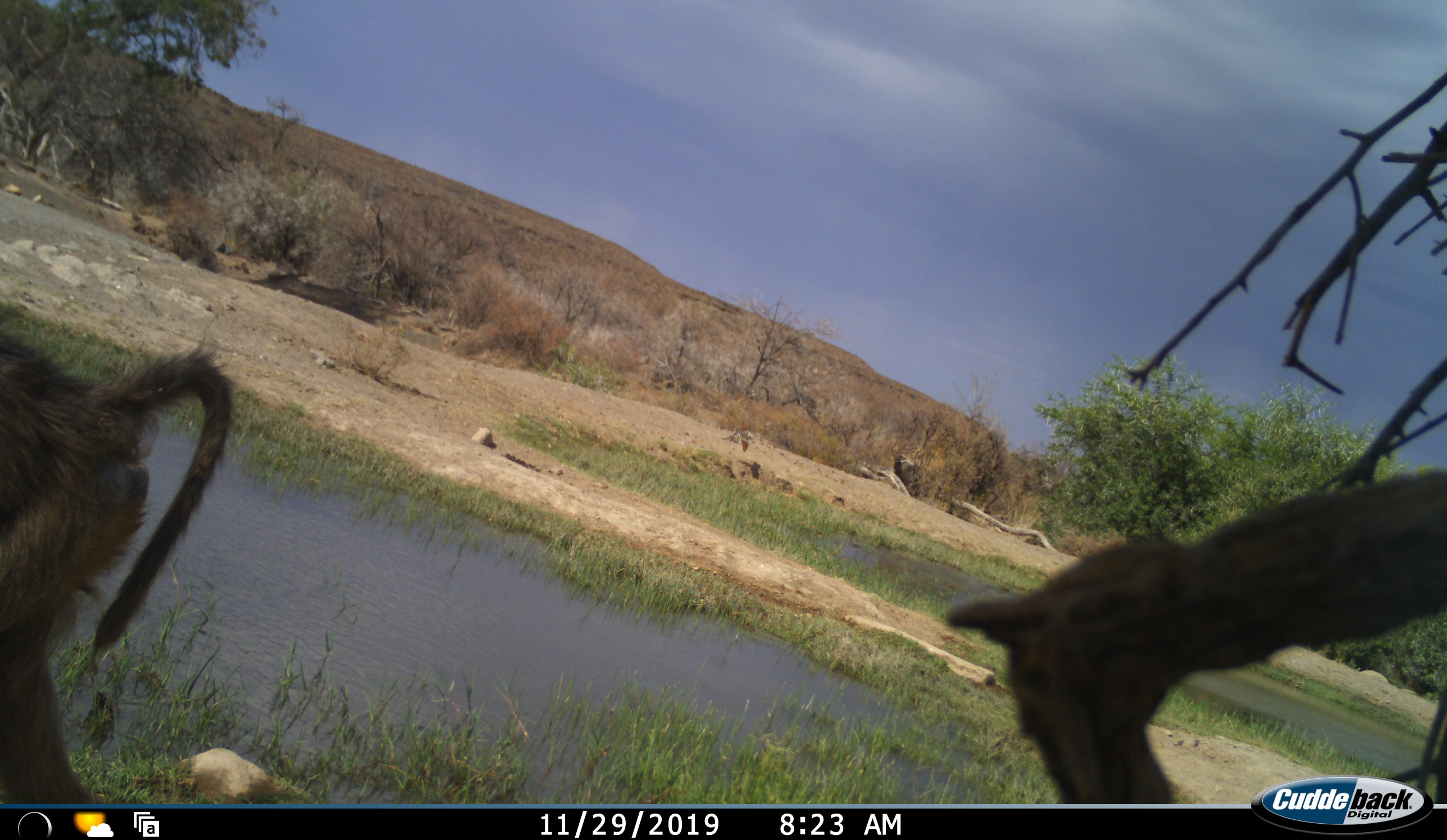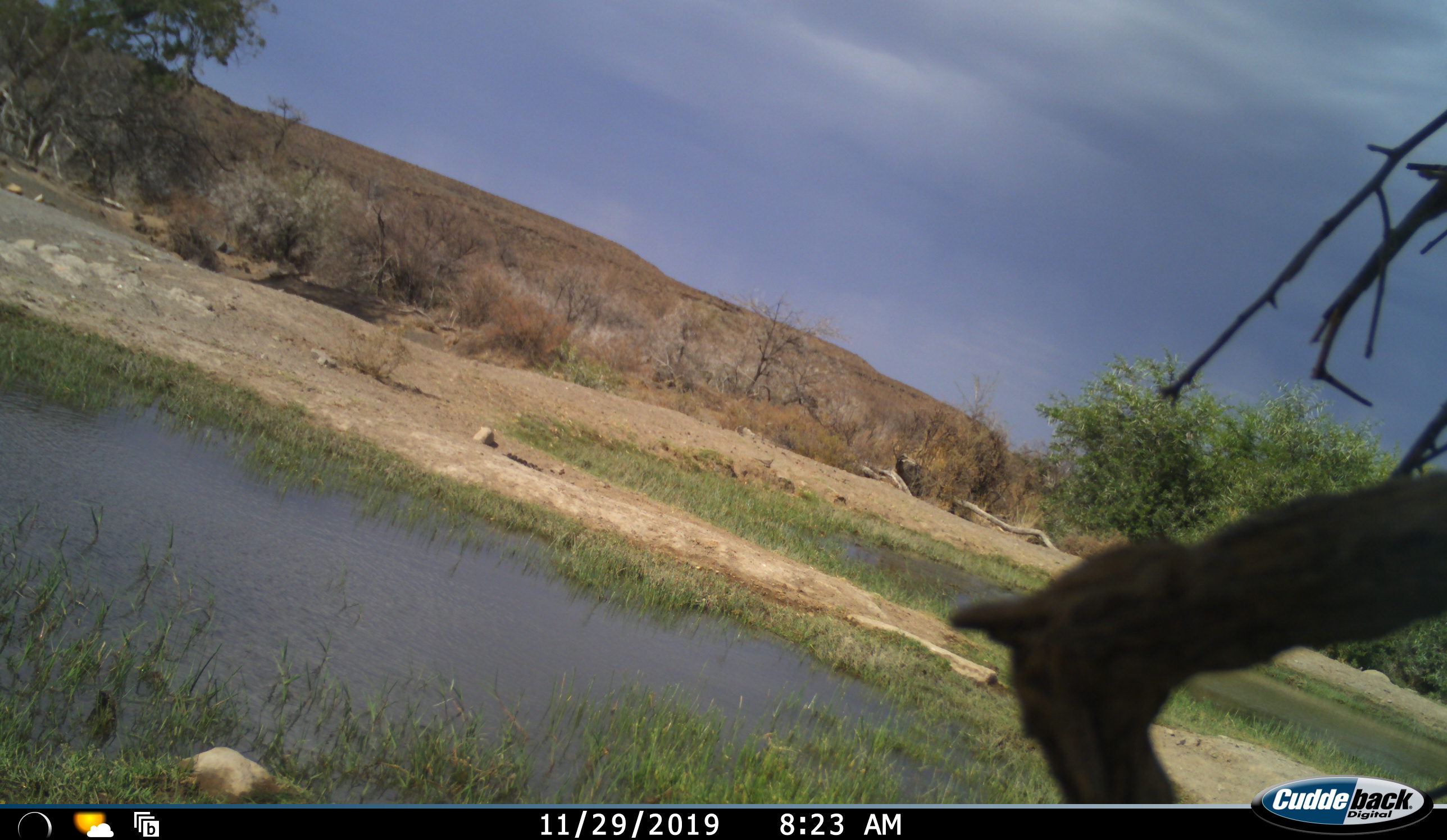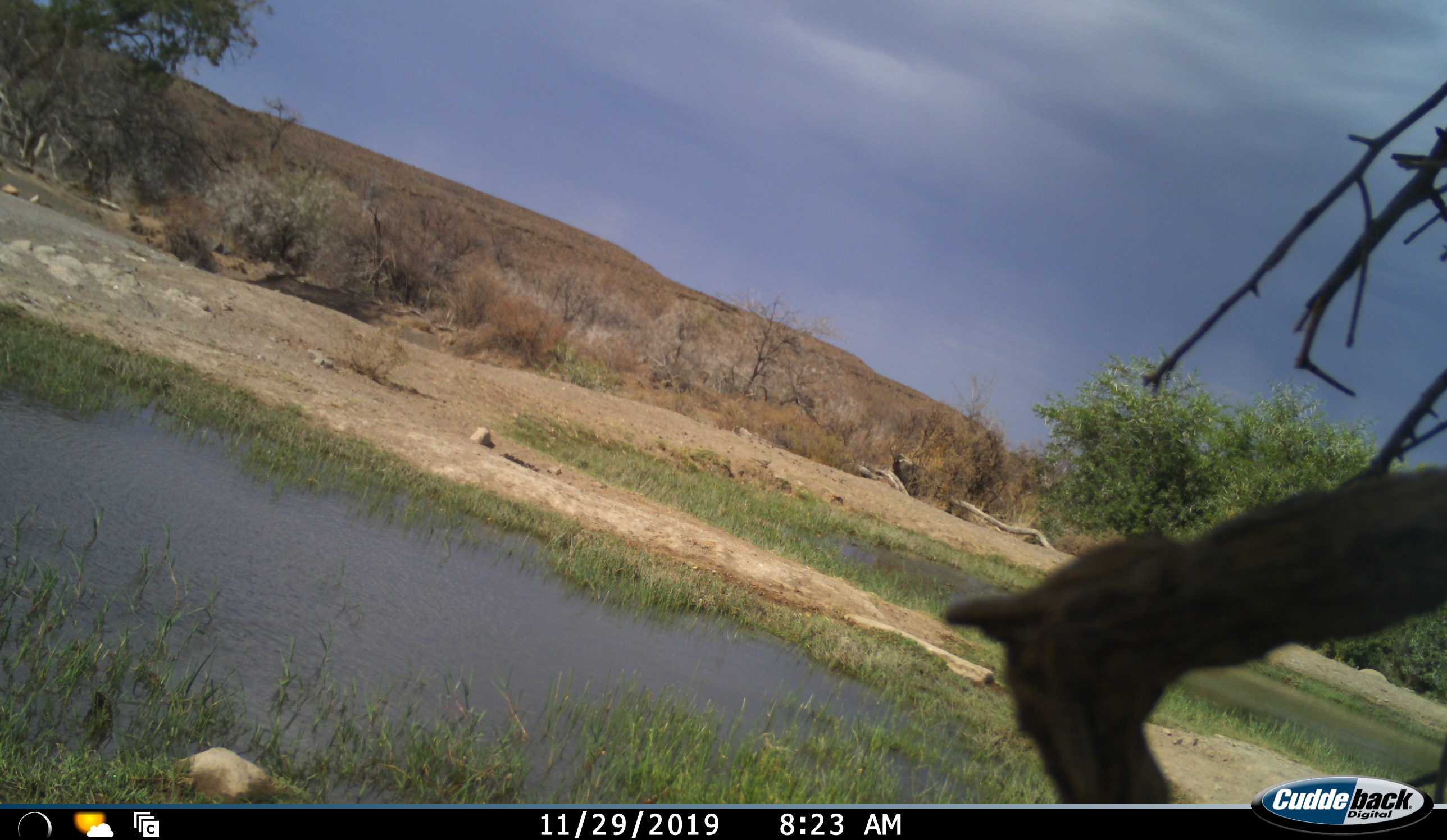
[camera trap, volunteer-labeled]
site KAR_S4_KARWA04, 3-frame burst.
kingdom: Animalia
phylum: Chordata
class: Mammalia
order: Primates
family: Cercopithecidae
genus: Papio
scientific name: Papio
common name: baboon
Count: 1.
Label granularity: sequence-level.